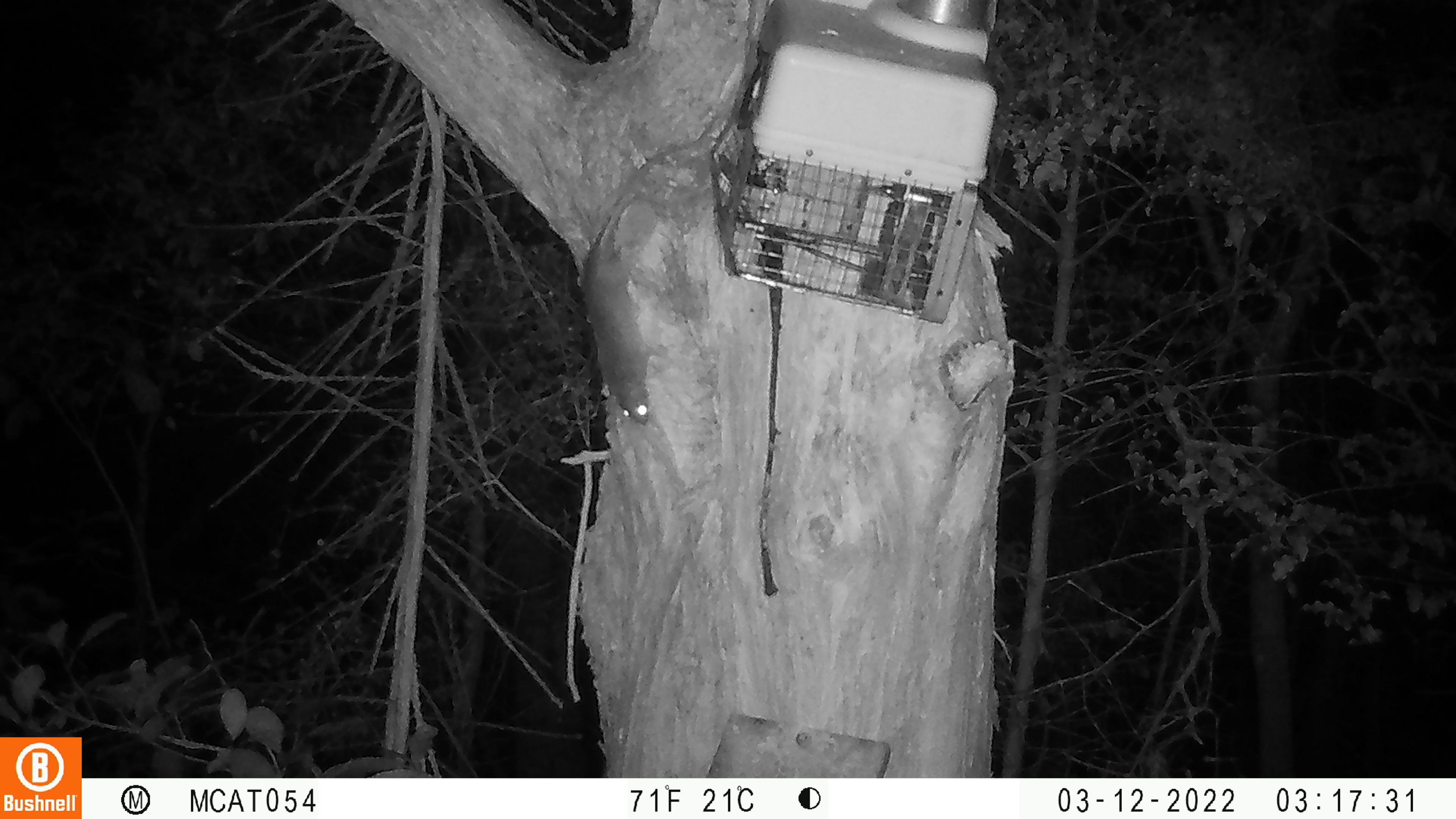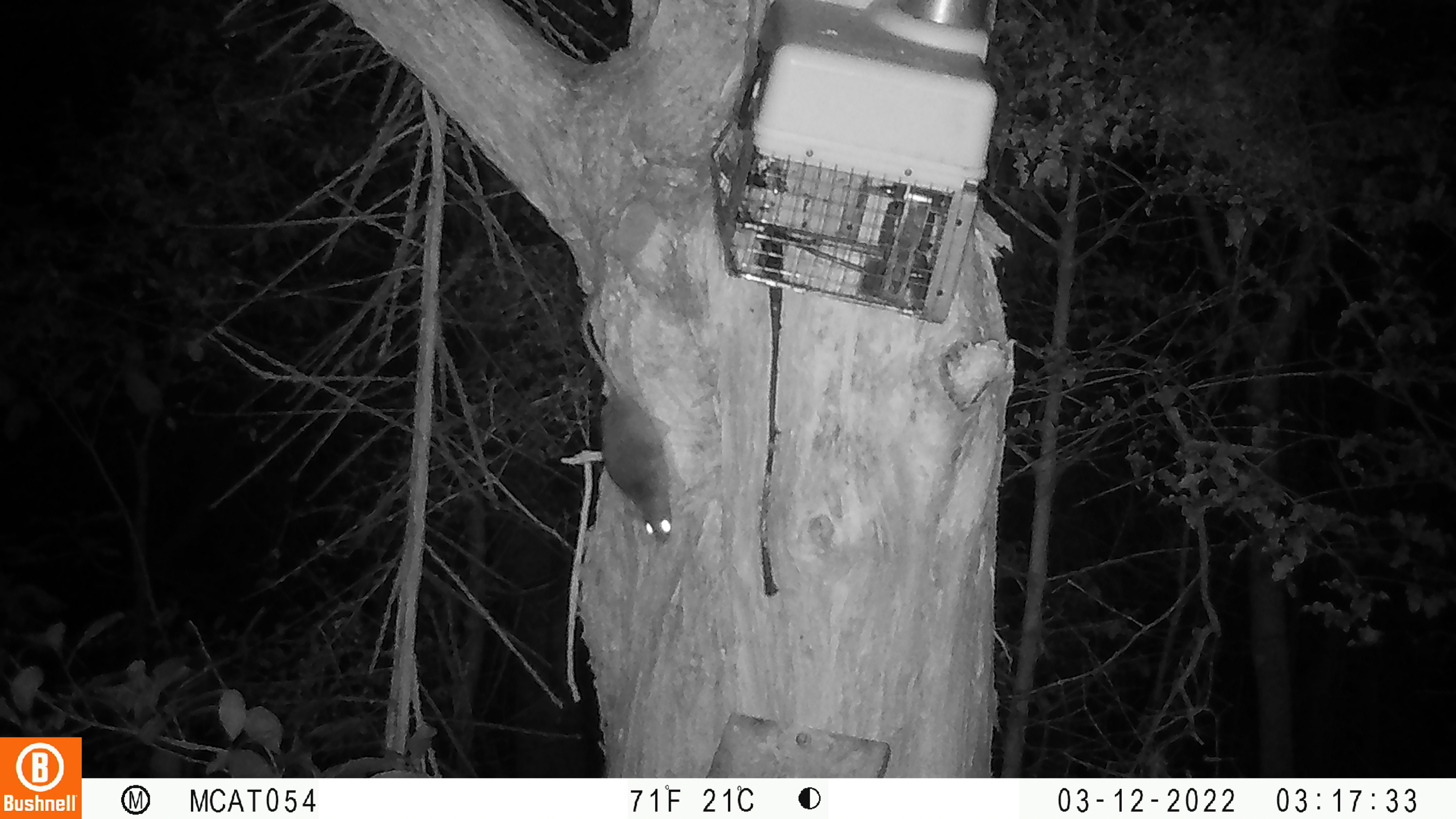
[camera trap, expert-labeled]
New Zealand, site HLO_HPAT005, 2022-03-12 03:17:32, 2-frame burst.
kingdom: Animalia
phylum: Chordata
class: Mammalia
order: Rodentia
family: Muridae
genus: Rattus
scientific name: Rattus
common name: rat